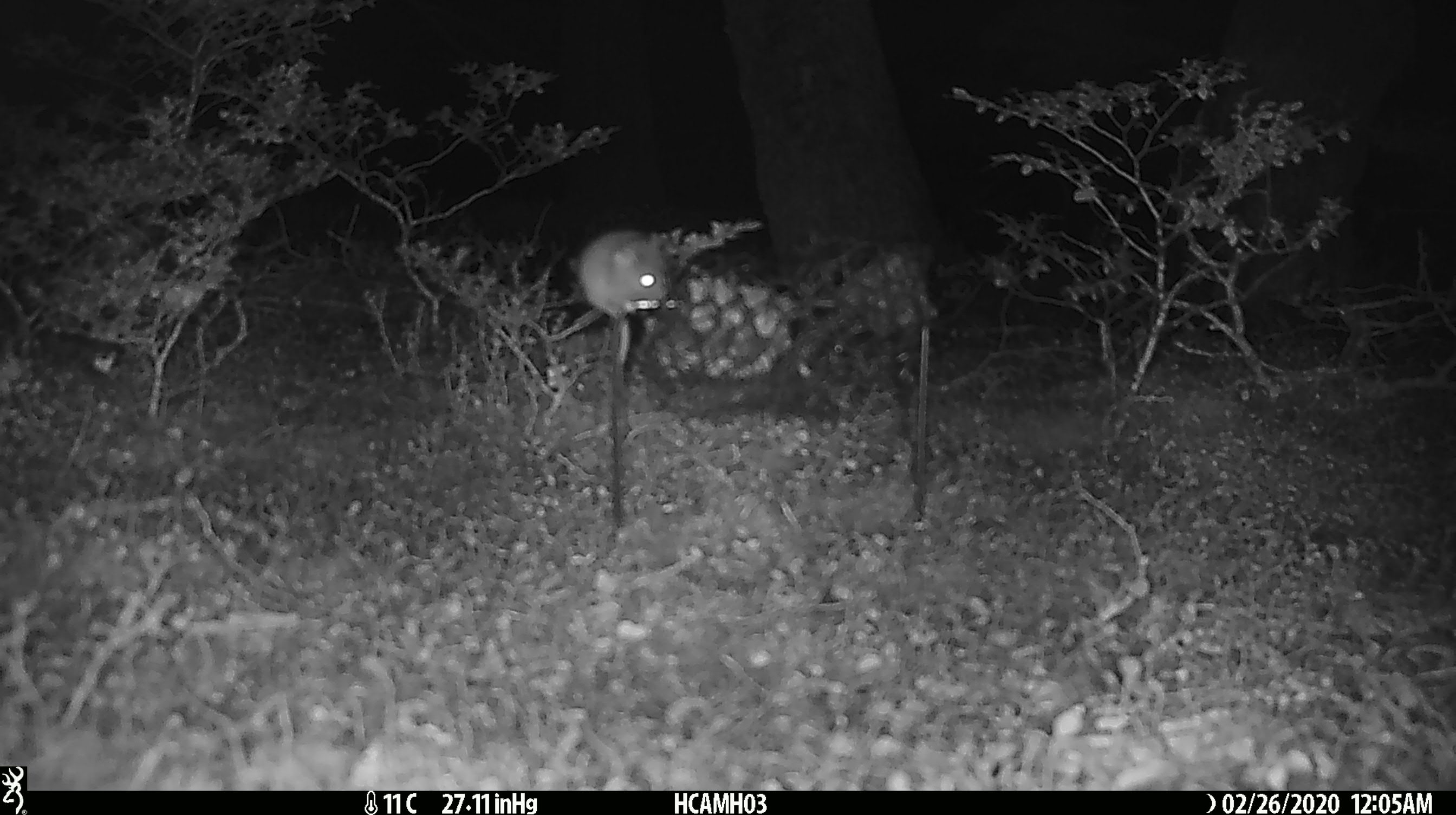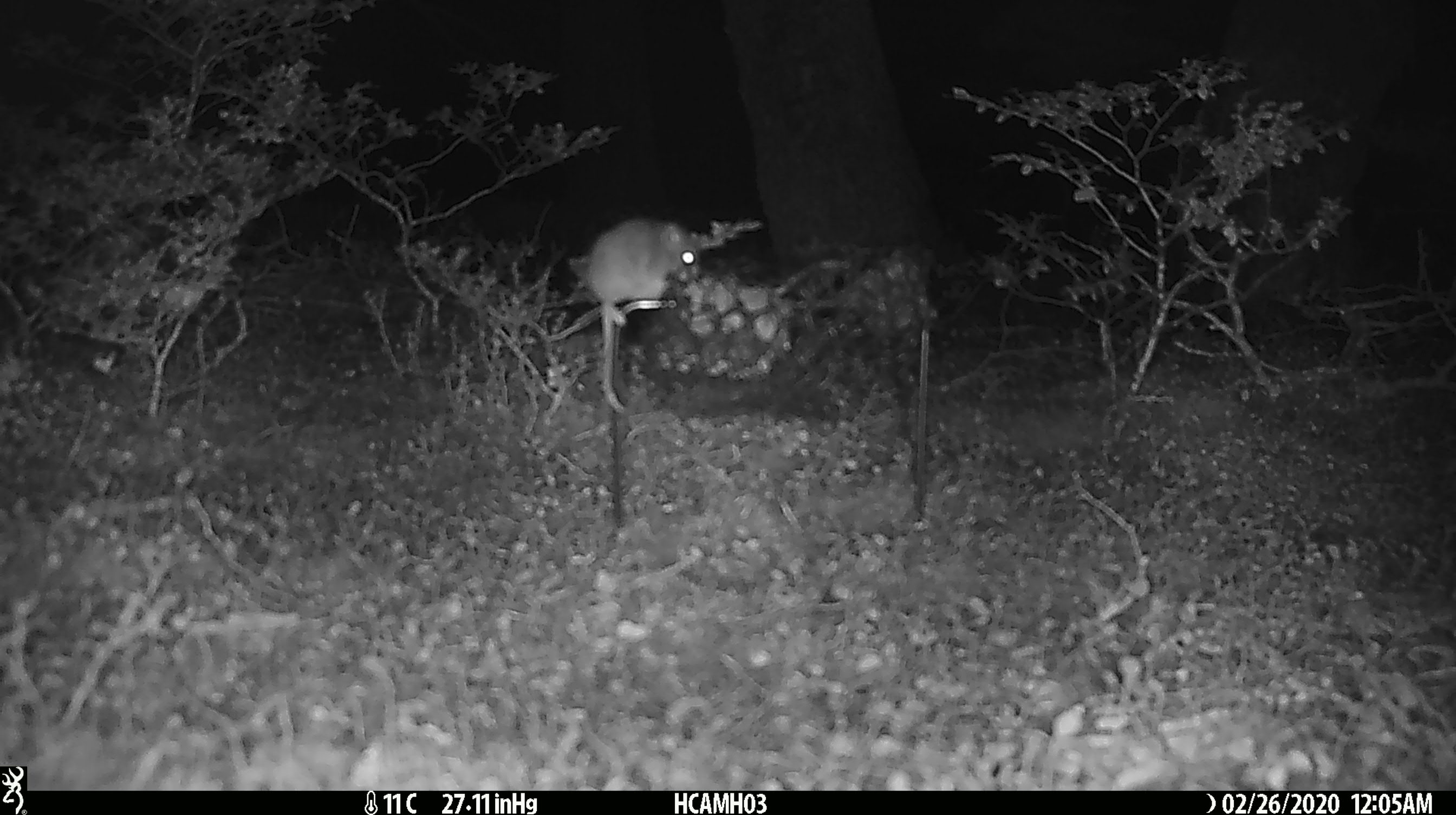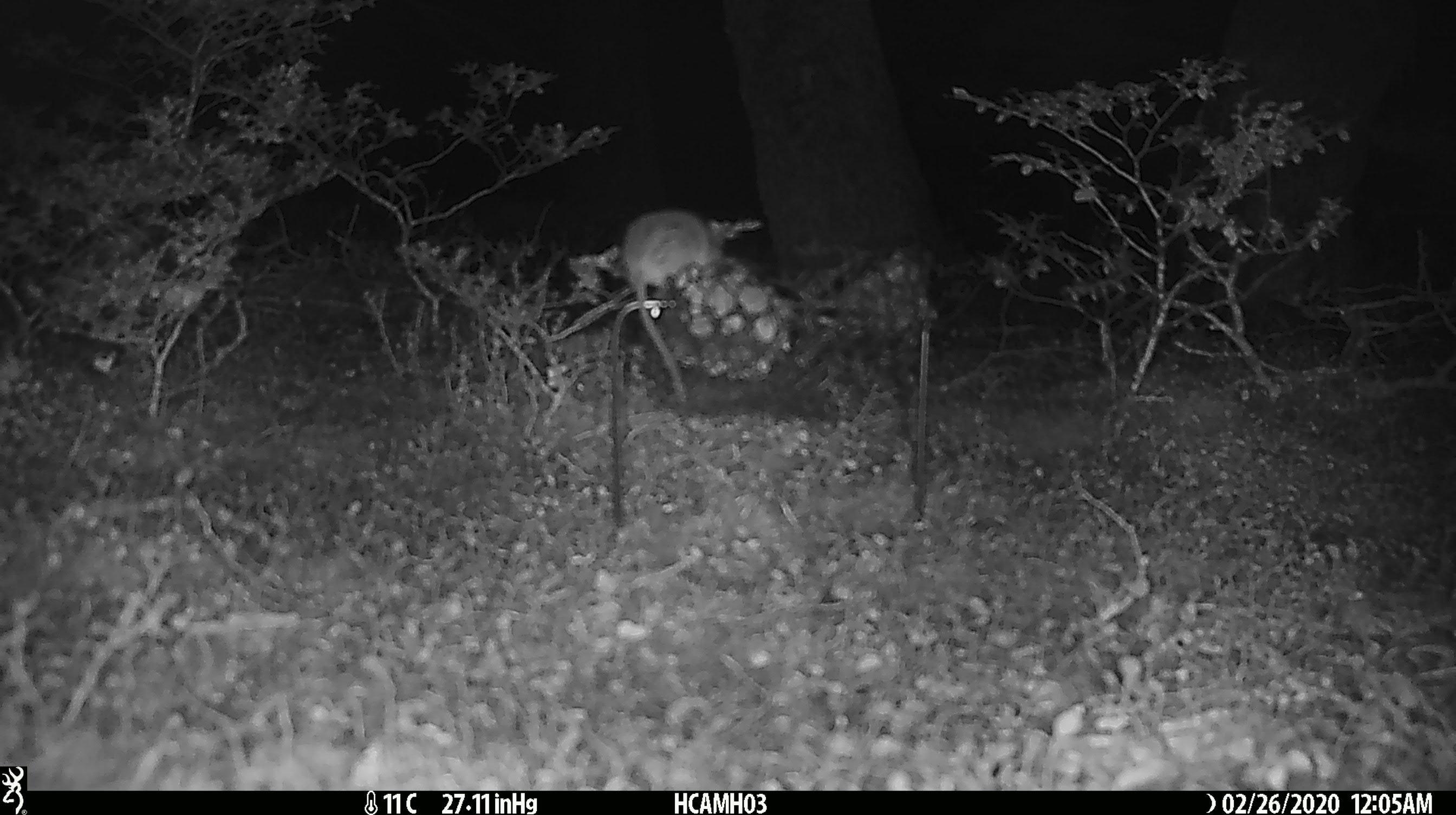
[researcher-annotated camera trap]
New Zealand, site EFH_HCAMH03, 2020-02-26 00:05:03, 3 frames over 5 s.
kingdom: Animalia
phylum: Chordata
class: Mammalia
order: Rodentia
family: Muridae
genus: Mus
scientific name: Mus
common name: mouse